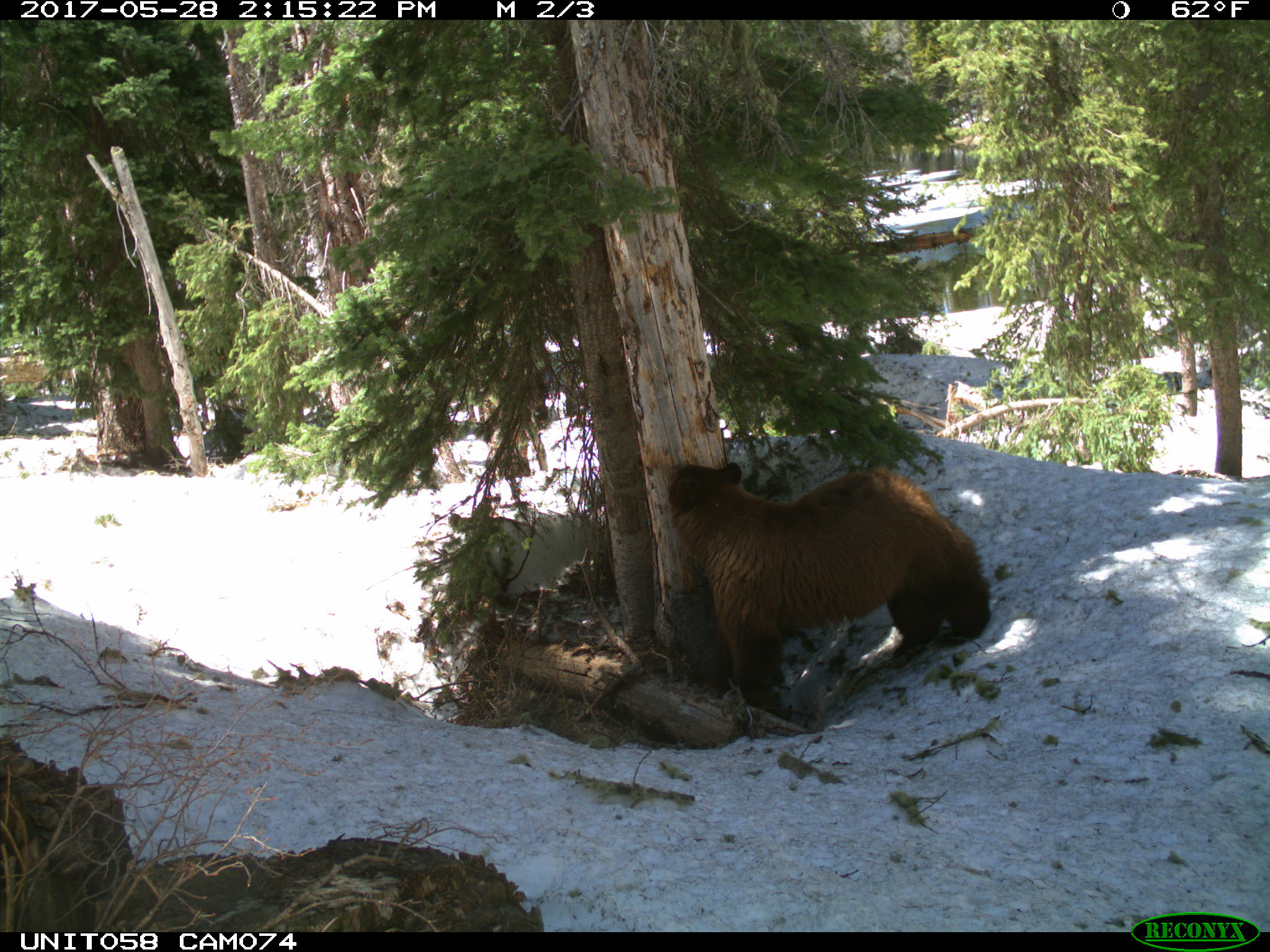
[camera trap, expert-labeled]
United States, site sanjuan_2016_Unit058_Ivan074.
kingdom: Animalia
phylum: Chordata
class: Mammalia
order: Carnivora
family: Ursidae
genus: Ursus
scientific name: Ursus americanus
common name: american black bear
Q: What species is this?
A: Ursus americanus (american black bear).